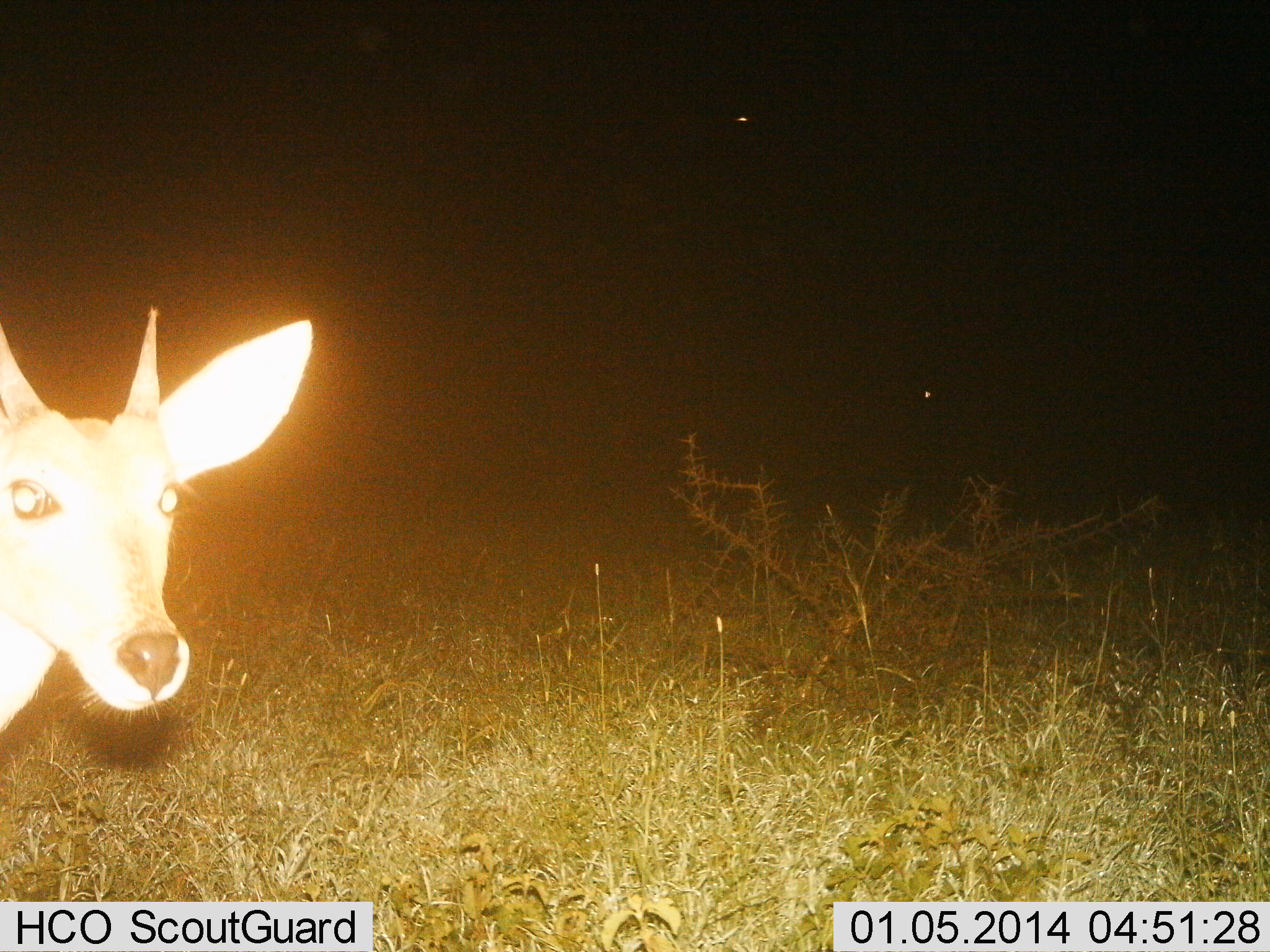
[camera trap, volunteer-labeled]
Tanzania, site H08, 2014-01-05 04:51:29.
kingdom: Animalia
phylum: Chordata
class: Mammalia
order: Artiodactyla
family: Bovidae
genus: Redunca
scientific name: Redunca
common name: reedbuck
Reedbuck (Redunca), count 1. Behavior (volunteer vote fractions): standing 90%, resting 0%, moving 0%, interacting 10%. Young present (vote fraction): 0%. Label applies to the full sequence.